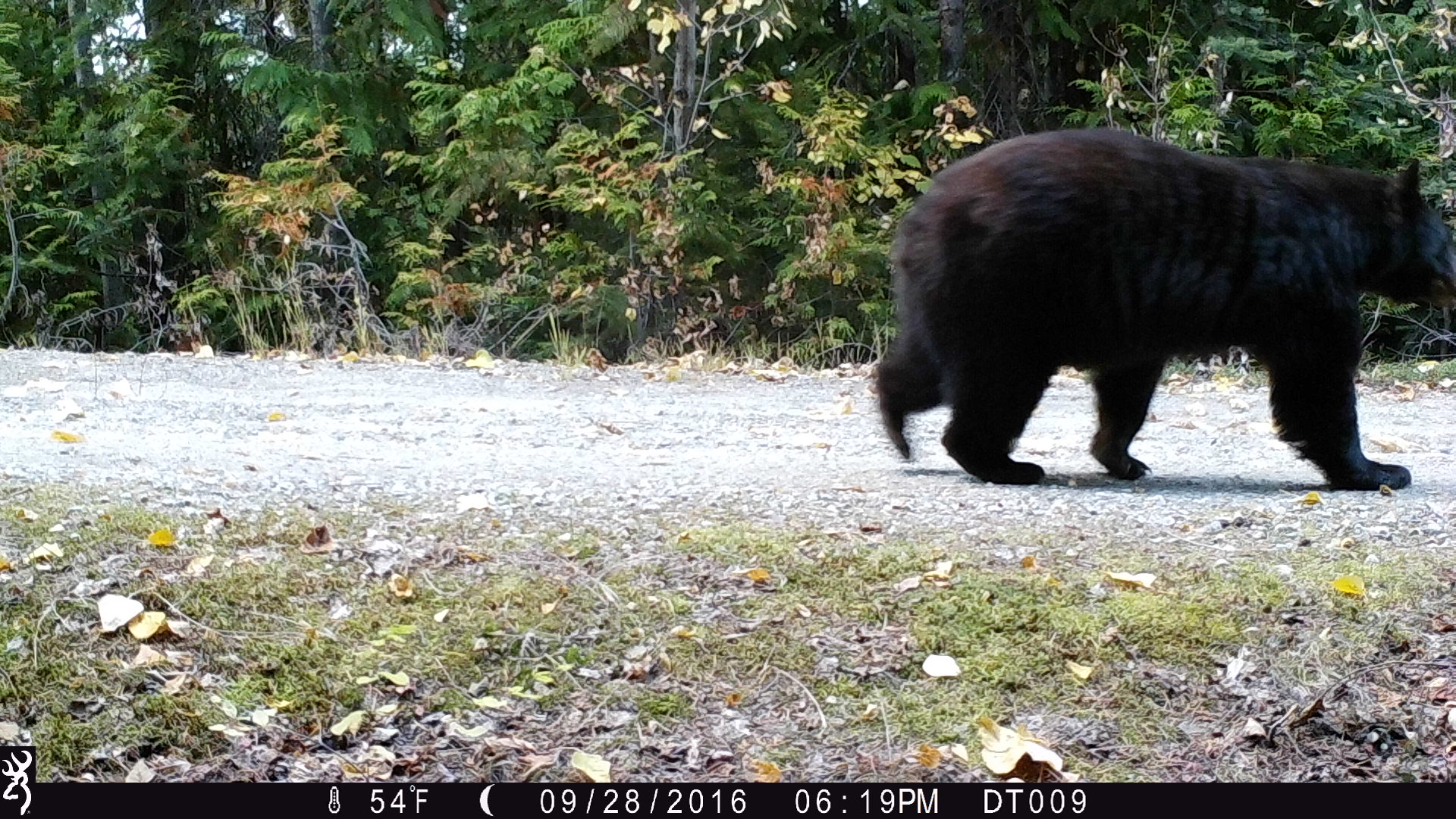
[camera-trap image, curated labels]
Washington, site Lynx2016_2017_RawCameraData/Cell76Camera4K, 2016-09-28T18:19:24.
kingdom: Animalia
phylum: Chordata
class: Mammalia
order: Carnivora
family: Ursidae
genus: Ursus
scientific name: Ursus americanus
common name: american black bear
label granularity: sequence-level